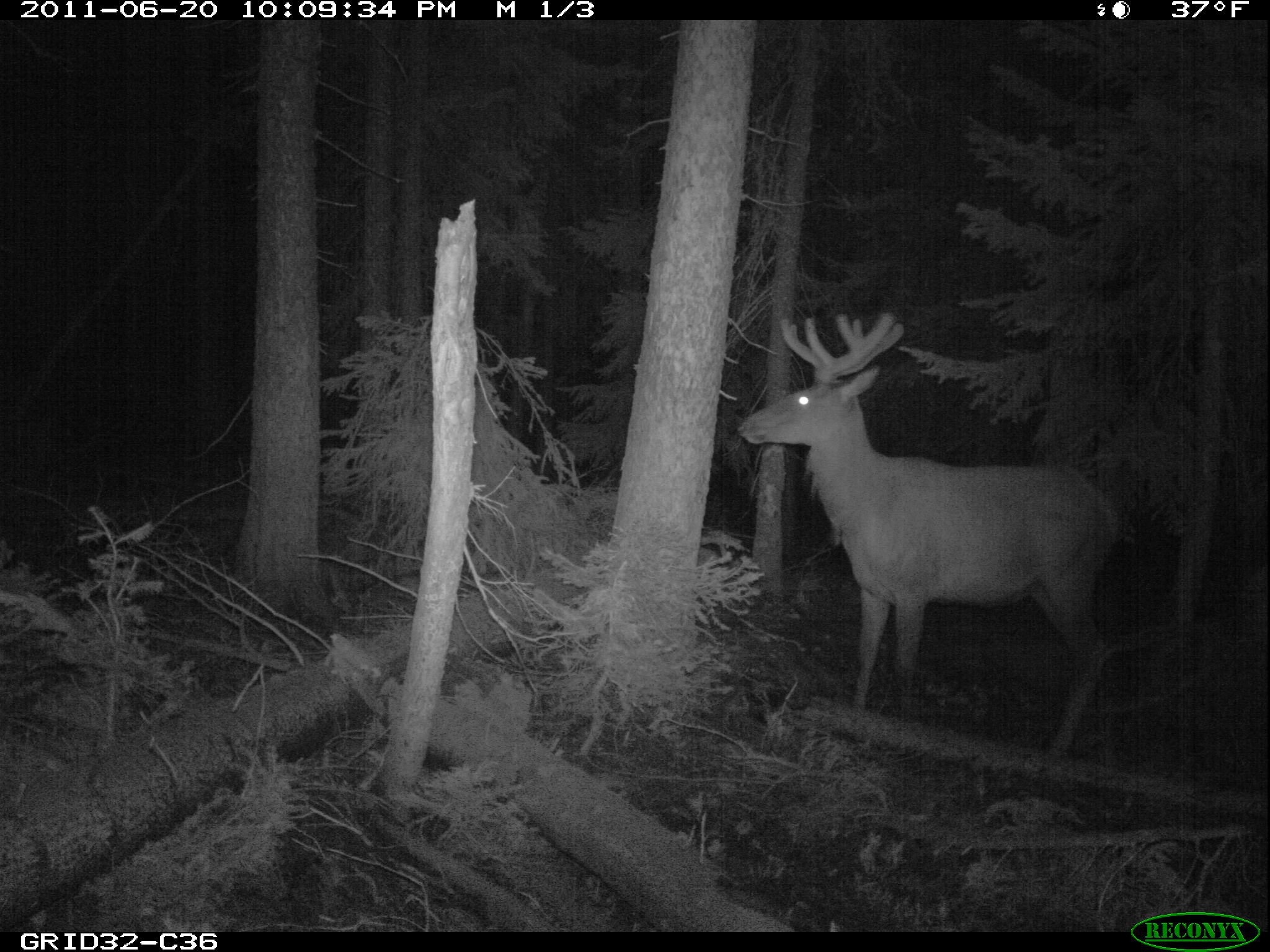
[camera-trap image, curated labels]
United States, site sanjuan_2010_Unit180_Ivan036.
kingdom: Animalia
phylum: Chordata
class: Mammalia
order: Artiodactyla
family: Cervidae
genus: Cervus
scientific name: Cervus elaphus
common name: red deer